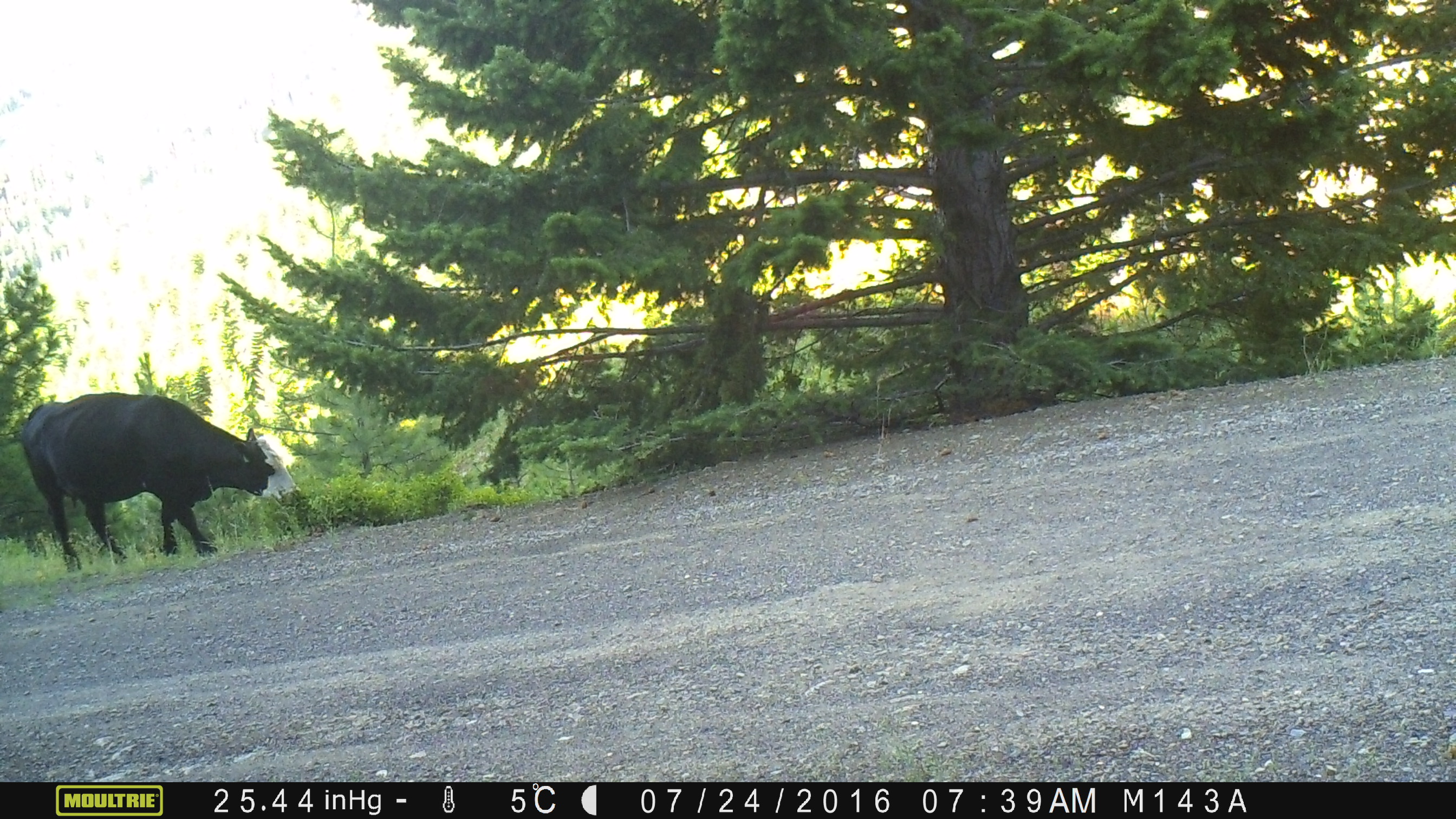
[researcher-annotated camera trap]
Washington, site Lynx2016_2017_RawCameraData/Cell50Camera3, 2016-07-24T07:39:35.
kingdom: Animalia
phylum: Chordata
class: Mammalia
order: Artiodactyla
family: Bovidae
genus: Bos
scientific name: Bos taurus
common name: domestic cattle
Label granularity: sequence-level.